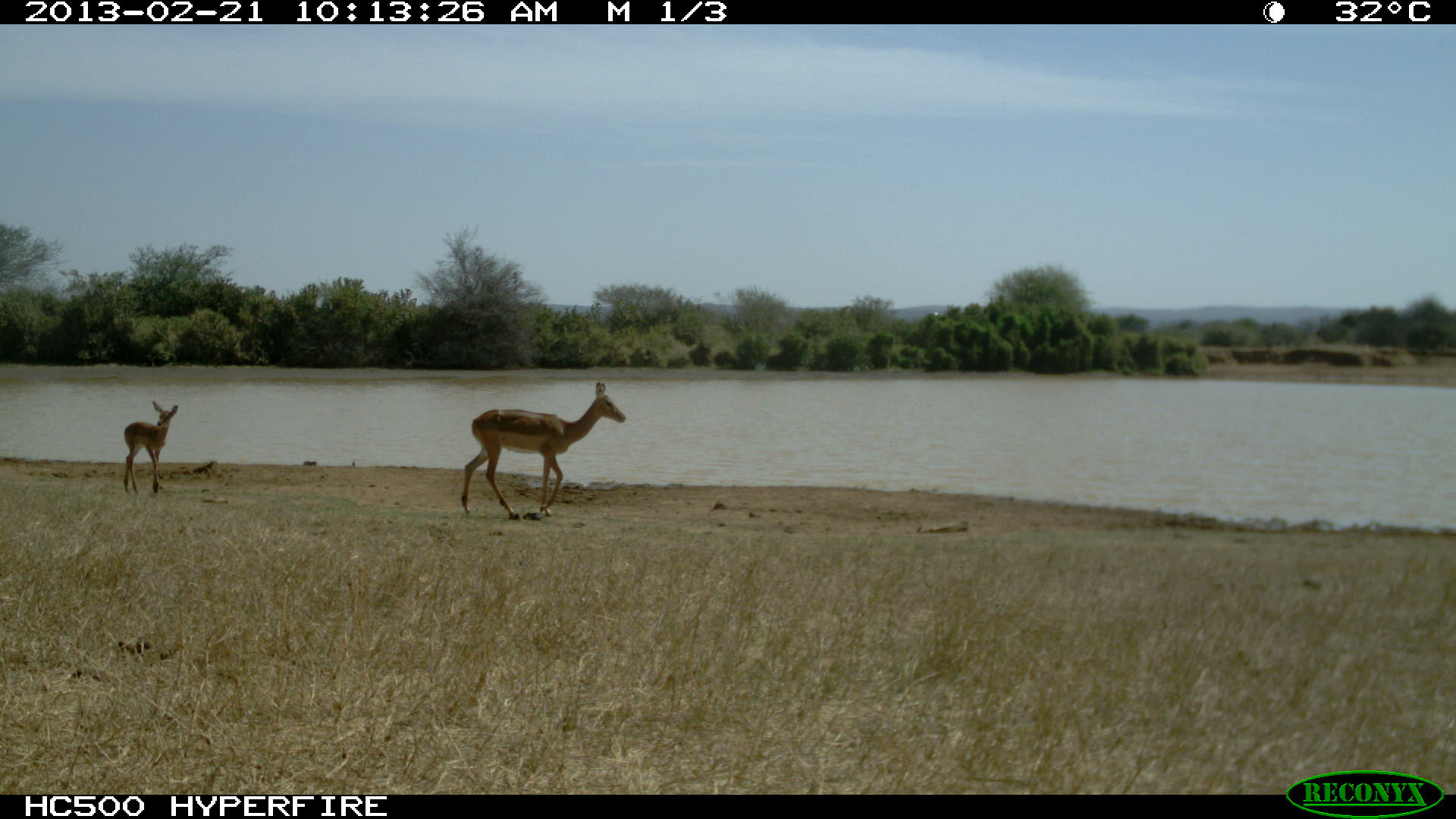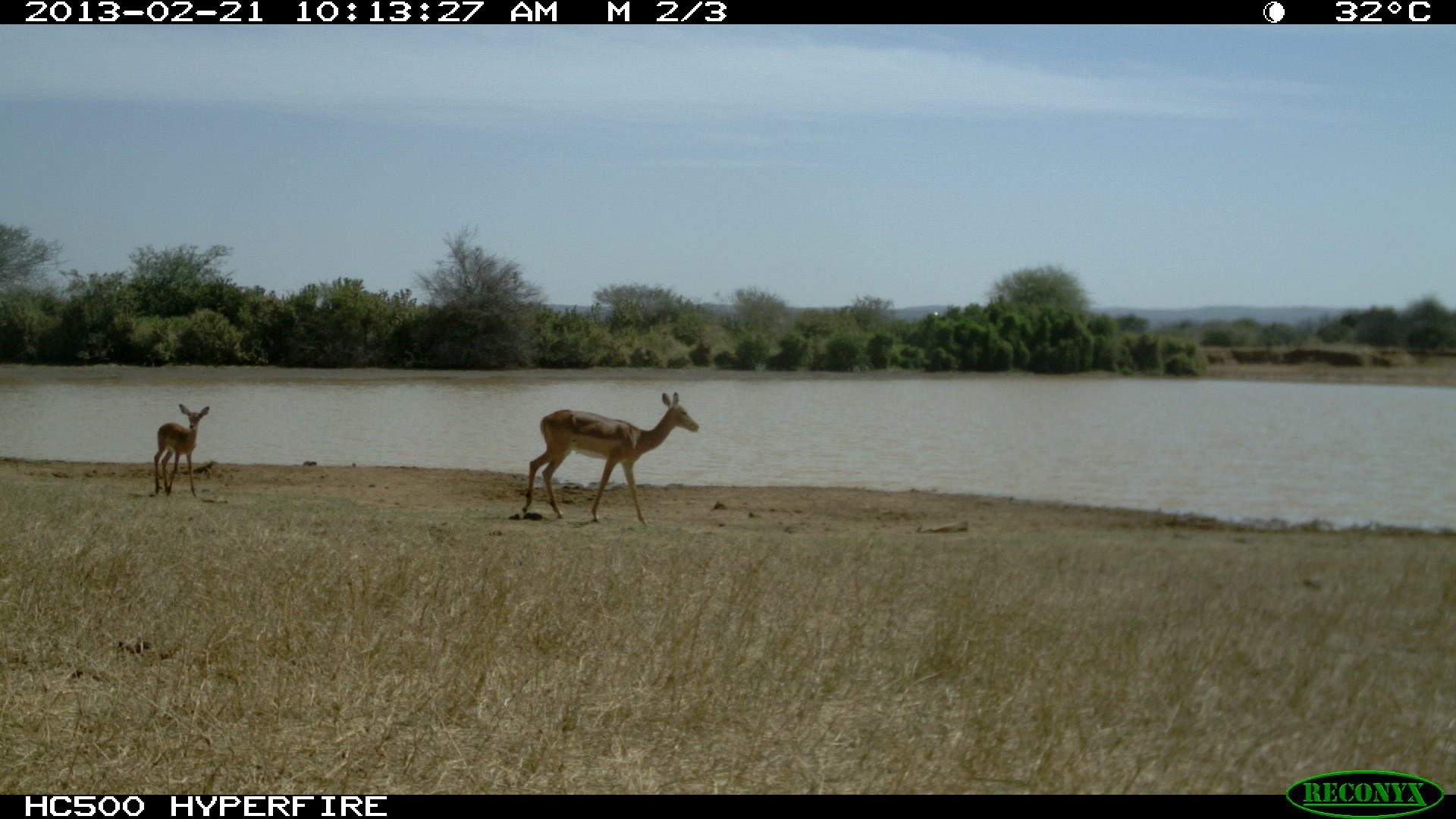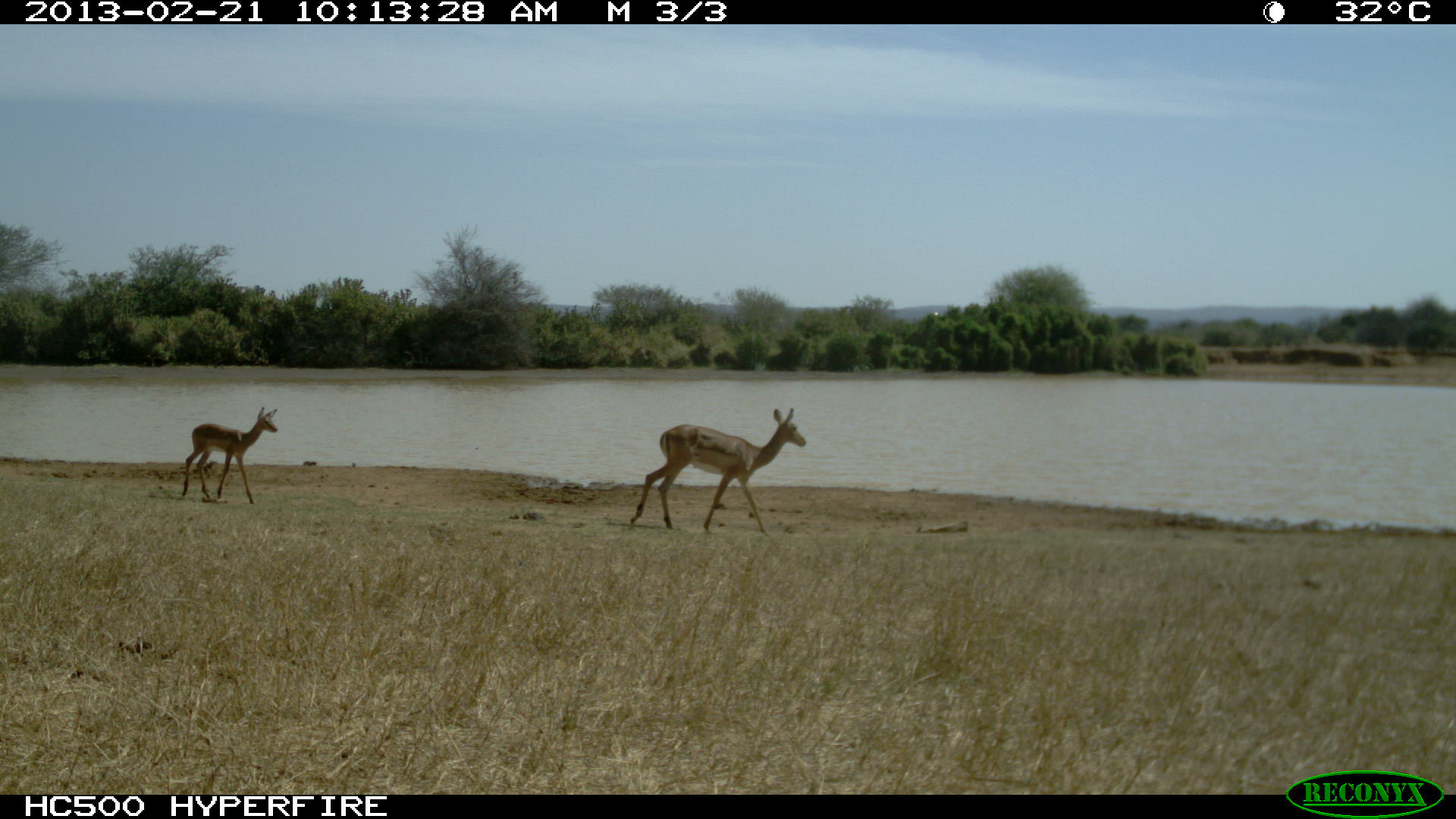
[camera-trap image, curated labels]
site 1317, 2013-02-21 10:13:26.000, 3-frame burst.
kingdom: Animalia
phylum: Chordata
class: Mammalia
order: Artiodactyla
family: Bovidae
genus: Aepyceros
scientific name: Aepyceros melampus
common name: impala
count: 2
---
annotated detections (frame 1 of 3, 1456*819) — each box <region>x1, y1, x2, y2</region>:
aepyceros melampus: <region>459, 382, 627, 520</region>; <region>121, 400, 178, 495</region>